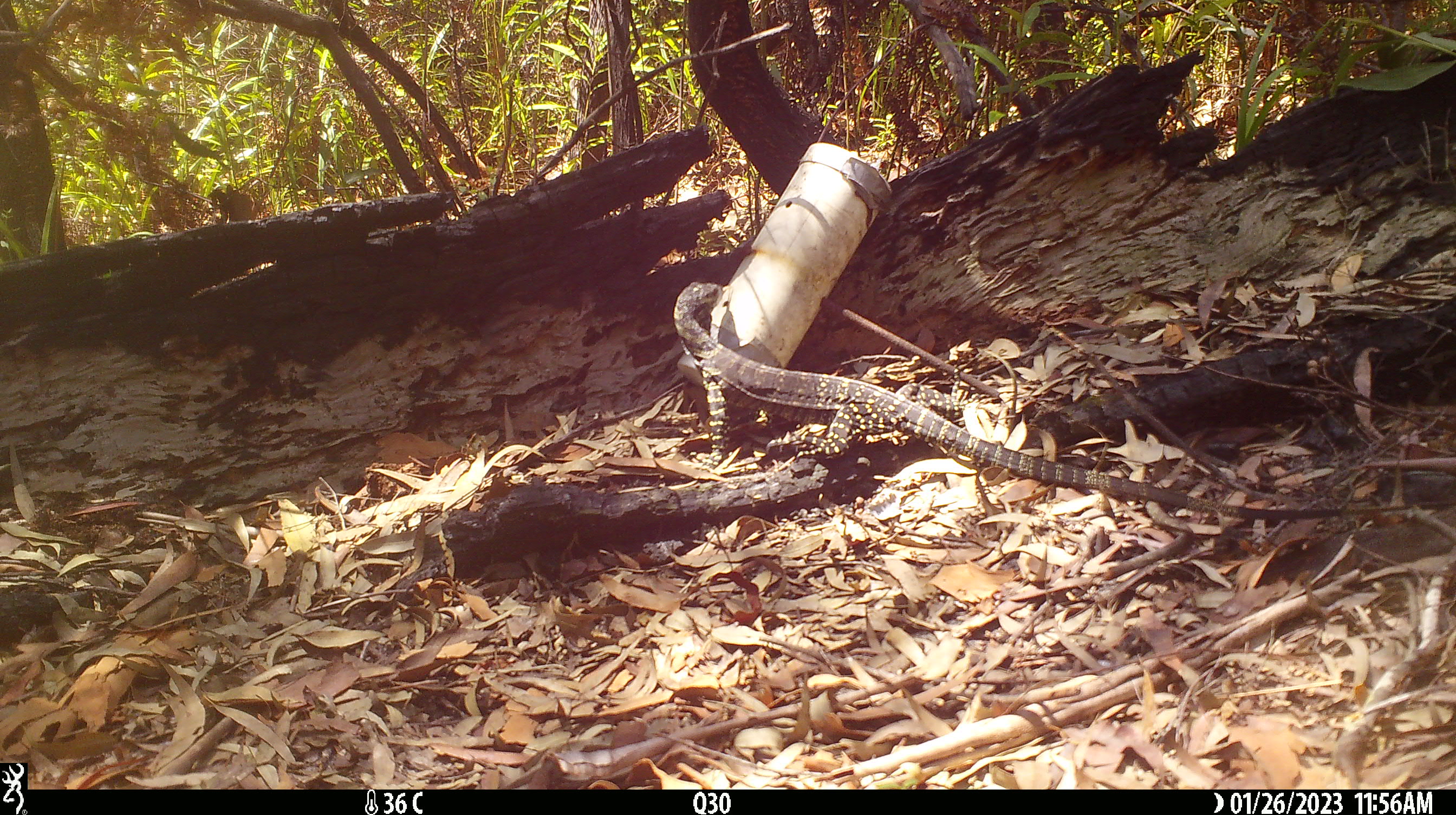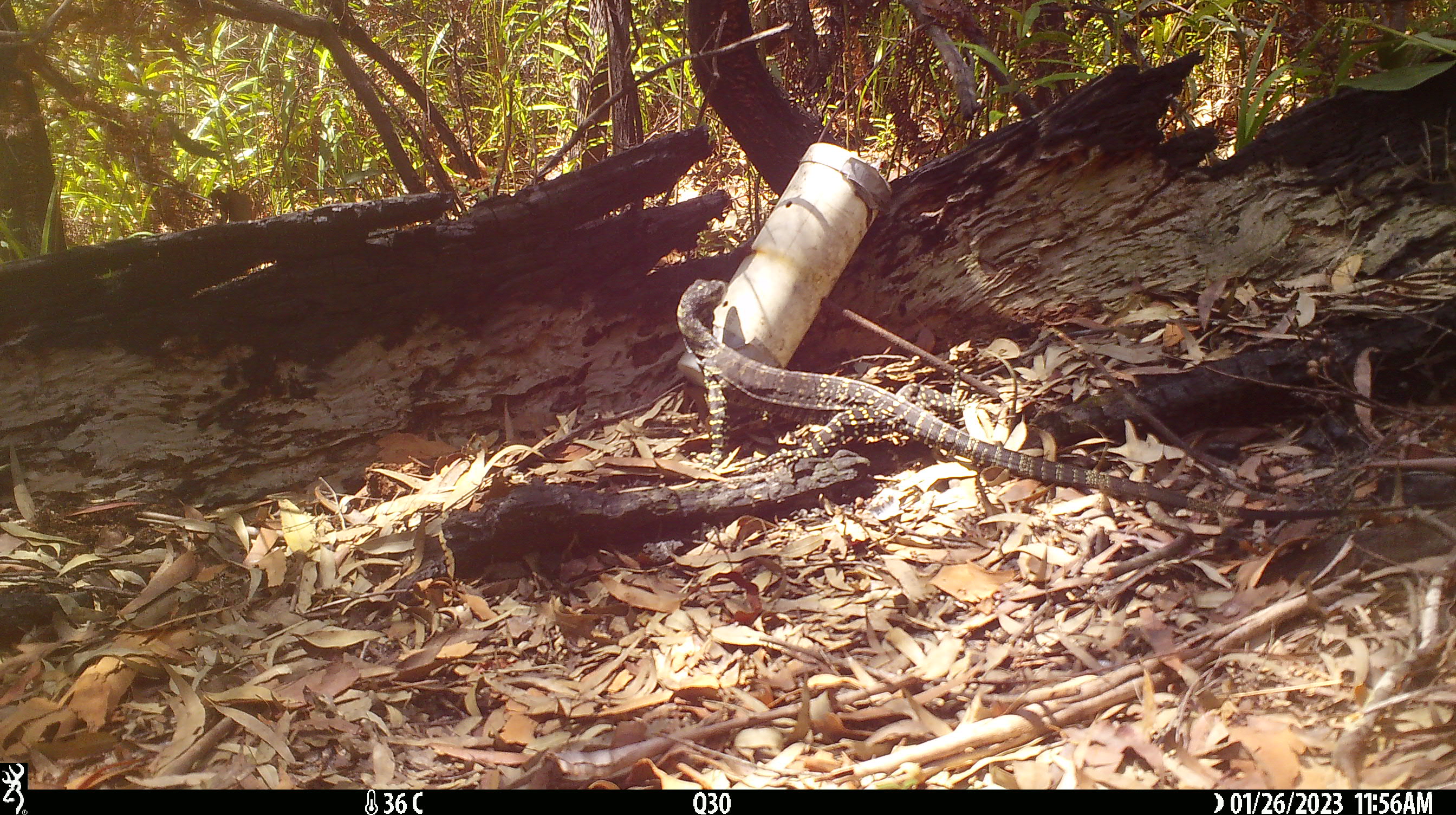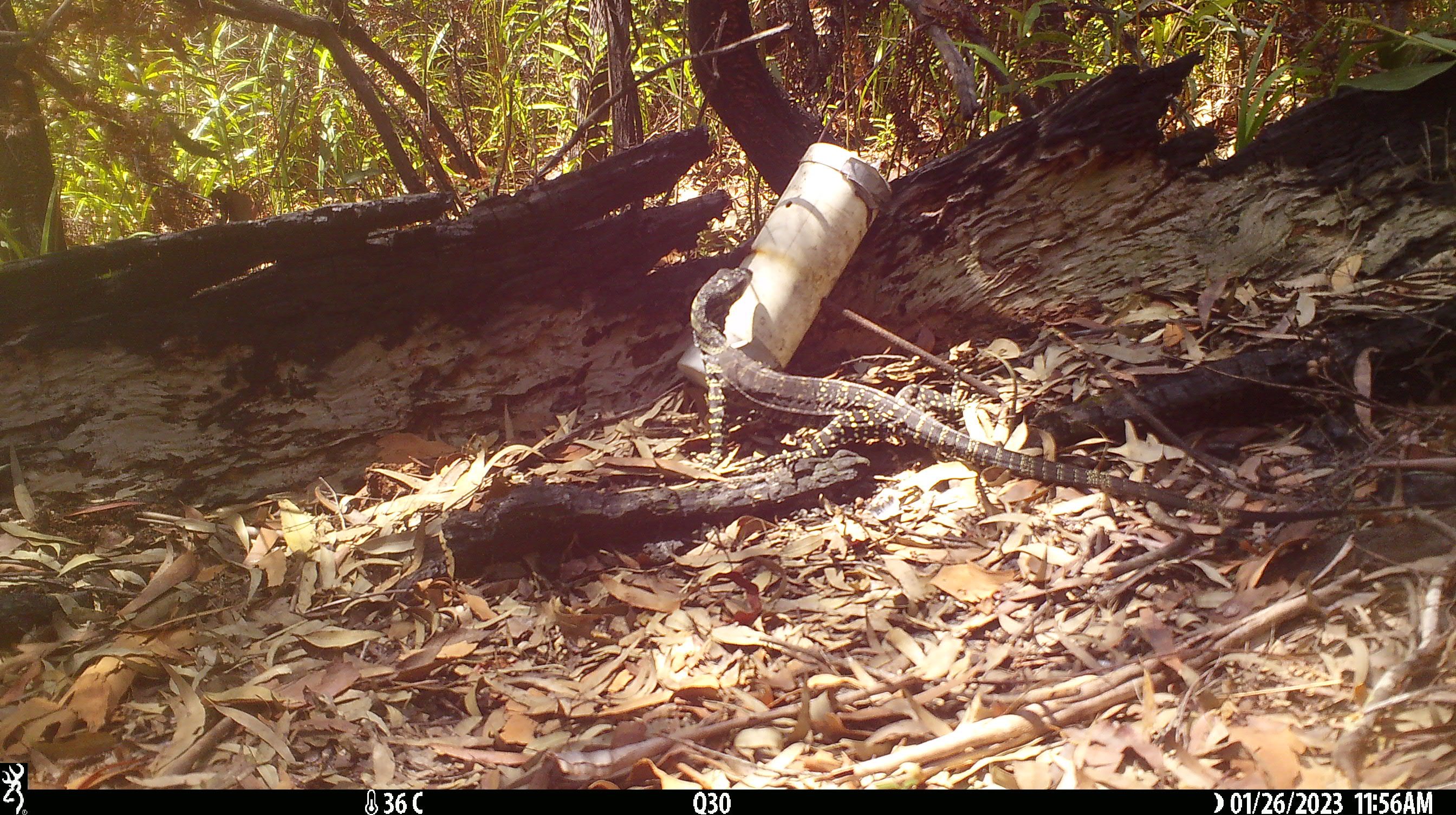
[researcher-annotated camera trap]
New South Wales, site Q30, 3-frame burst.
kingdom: Animalia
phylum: Chordata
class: Reptilia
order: Squamata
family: Varanidae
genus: Varanus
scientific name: Varanus varius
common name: lace monitor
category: goanna